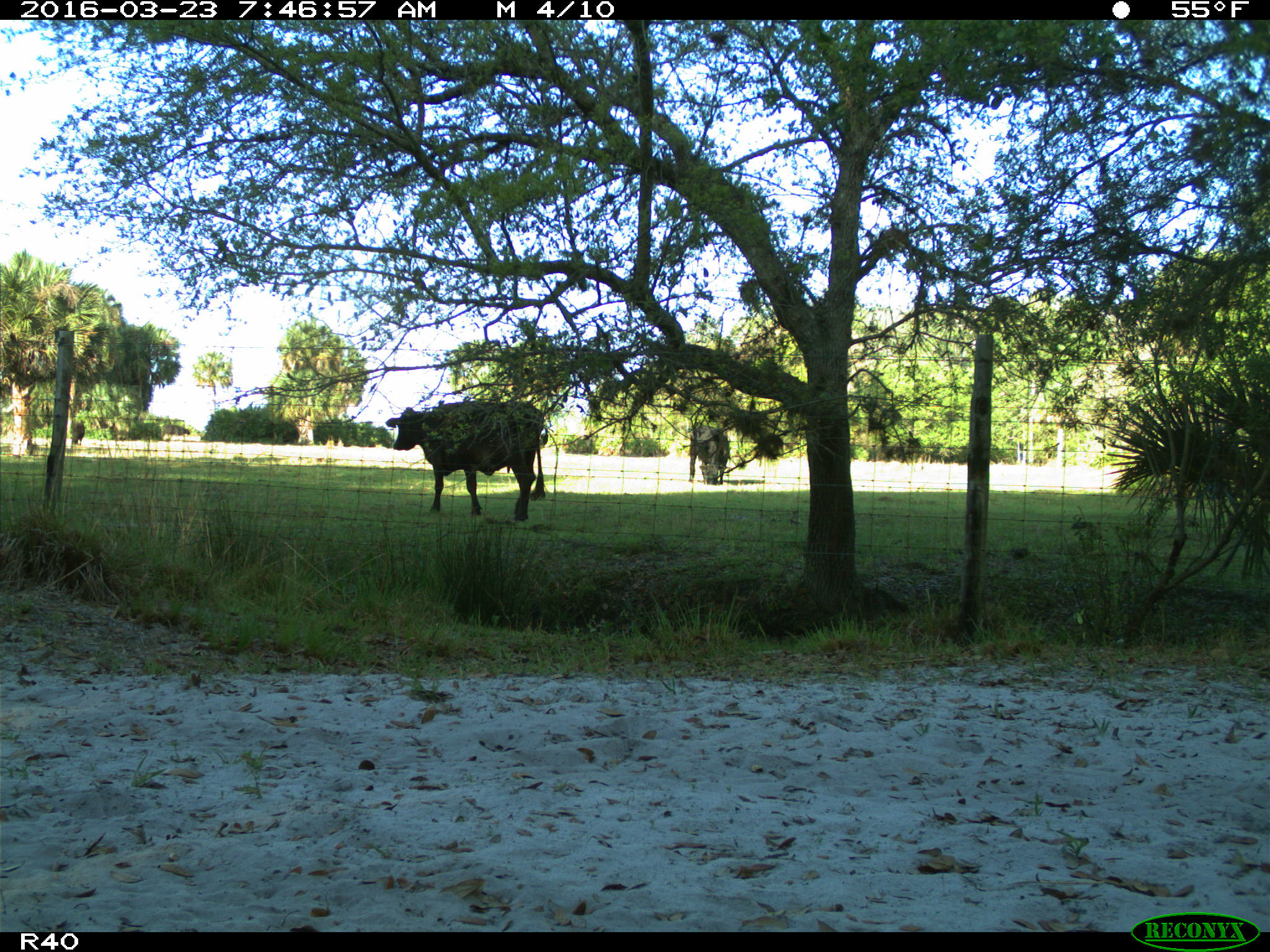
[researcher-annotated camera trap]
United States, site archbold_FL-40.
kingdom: Animalia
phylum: Chordata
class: Mammalia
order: Artiodactyla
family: Bovidae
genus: Bos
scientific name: Bos taurus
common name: domestic cow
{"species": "Bos taurus (domestic cow)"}